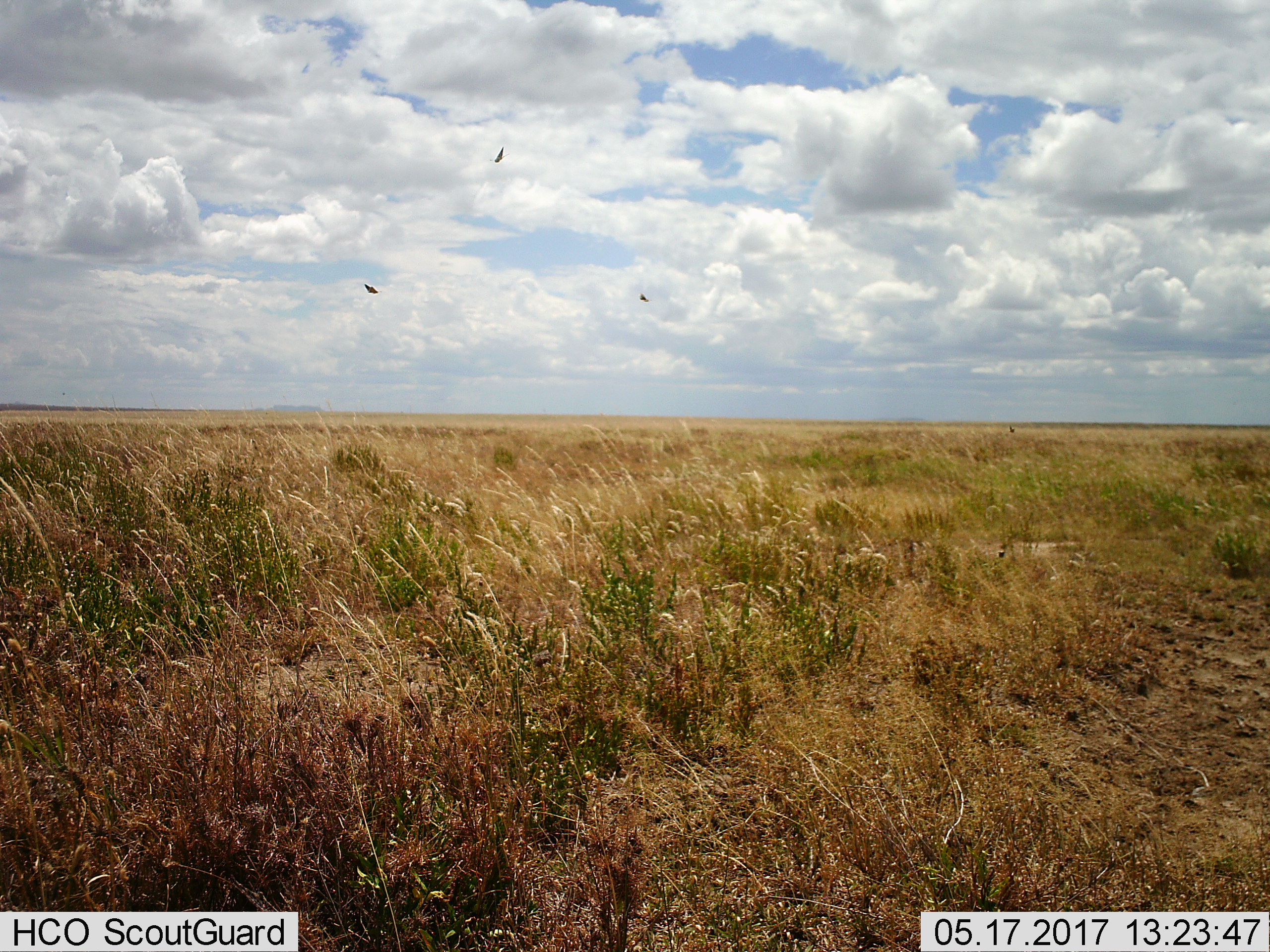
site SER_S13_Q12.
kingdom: Animalia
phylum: Chordata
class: Aves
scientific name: Aves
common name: bird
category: birdother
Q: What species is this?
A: Birdother (bird) (Aves).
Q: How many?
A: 3.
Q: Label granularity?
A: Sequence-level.